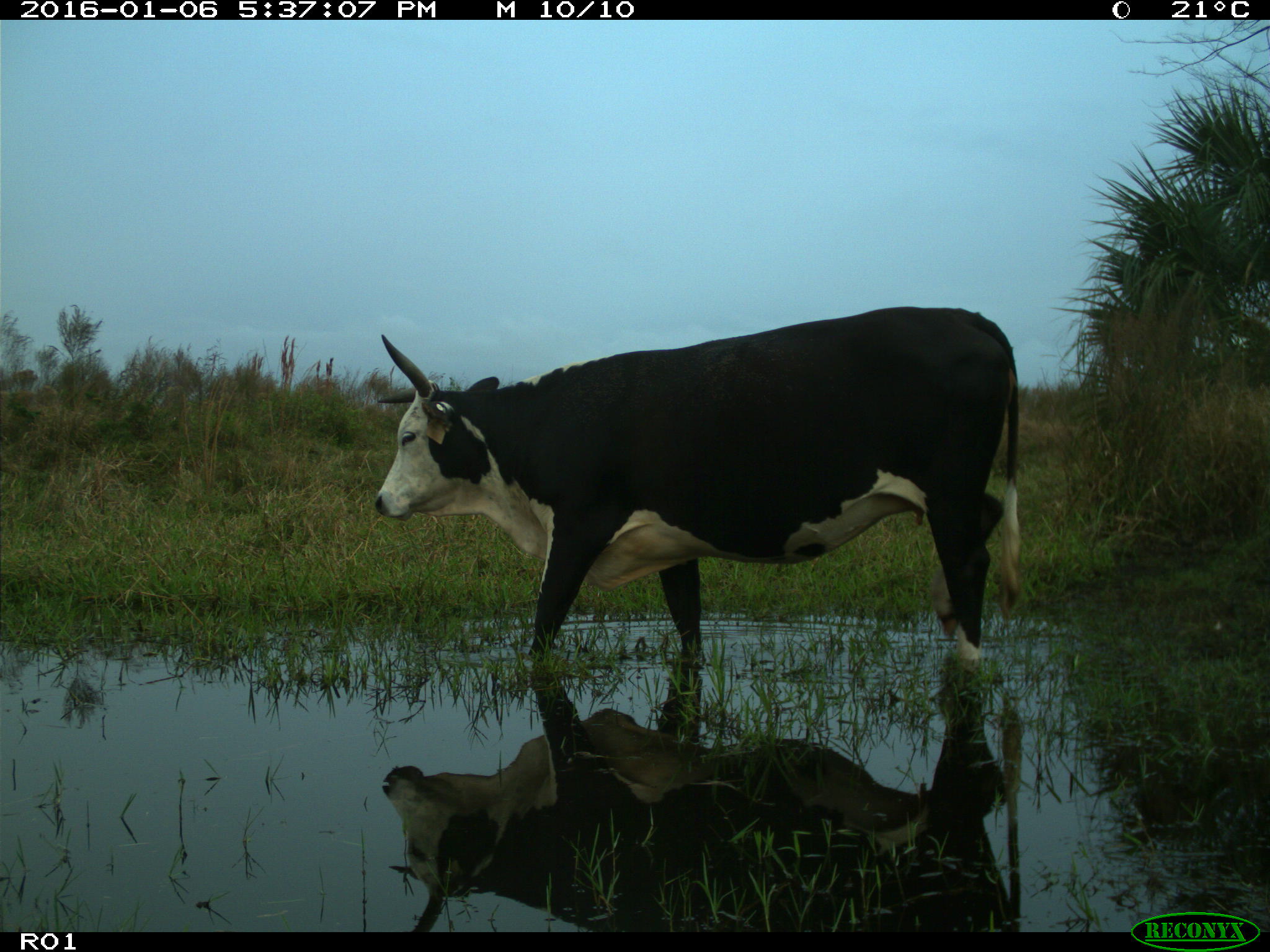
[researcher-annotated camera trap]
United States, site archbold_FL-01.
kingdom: Animalia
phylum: Chordata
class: Mammalia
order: Artiodactyla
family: Bovidae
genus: Bos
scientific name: Bos taurus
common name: domestic cow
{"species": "Bos taurus (domestic cow)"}